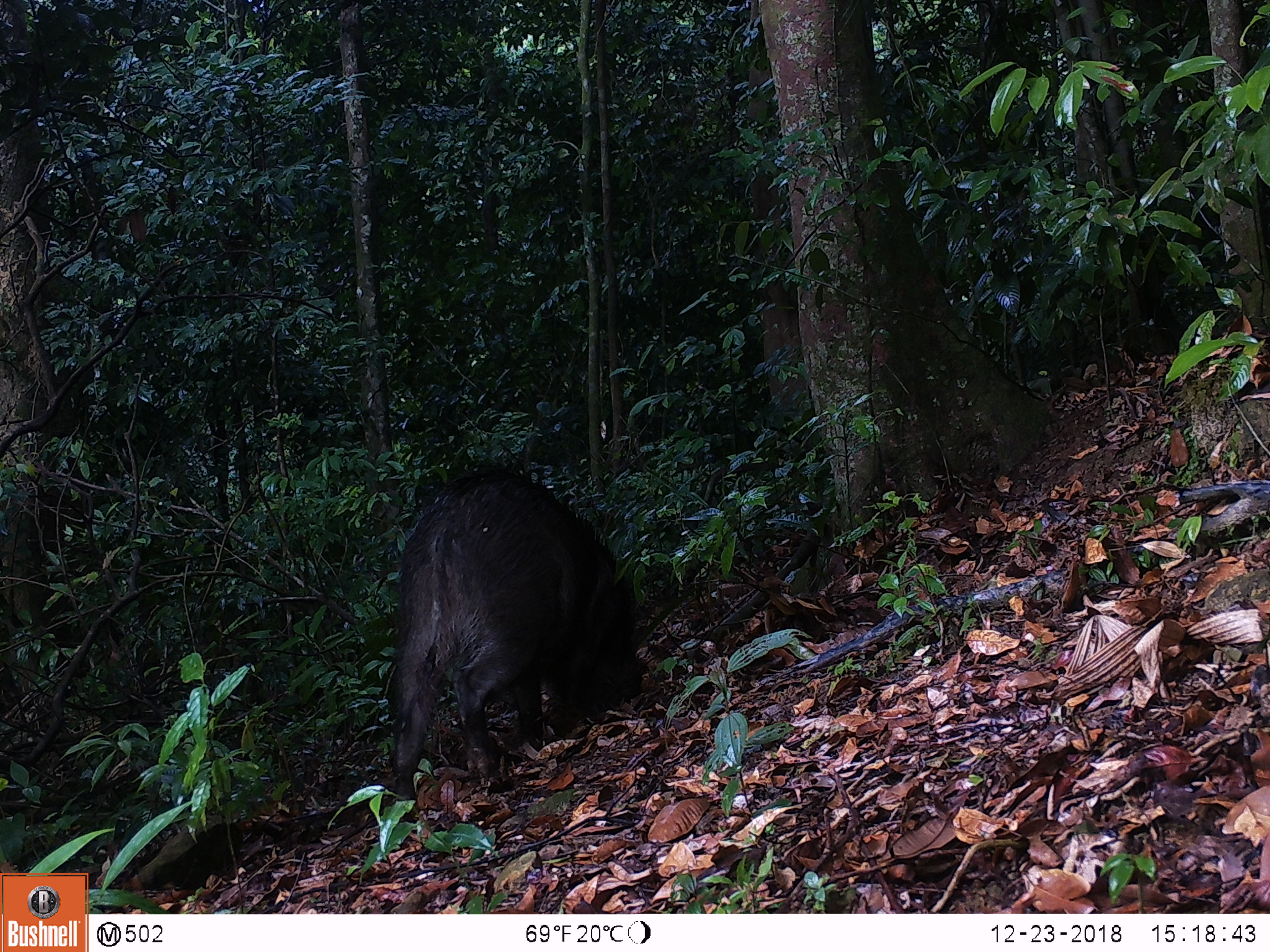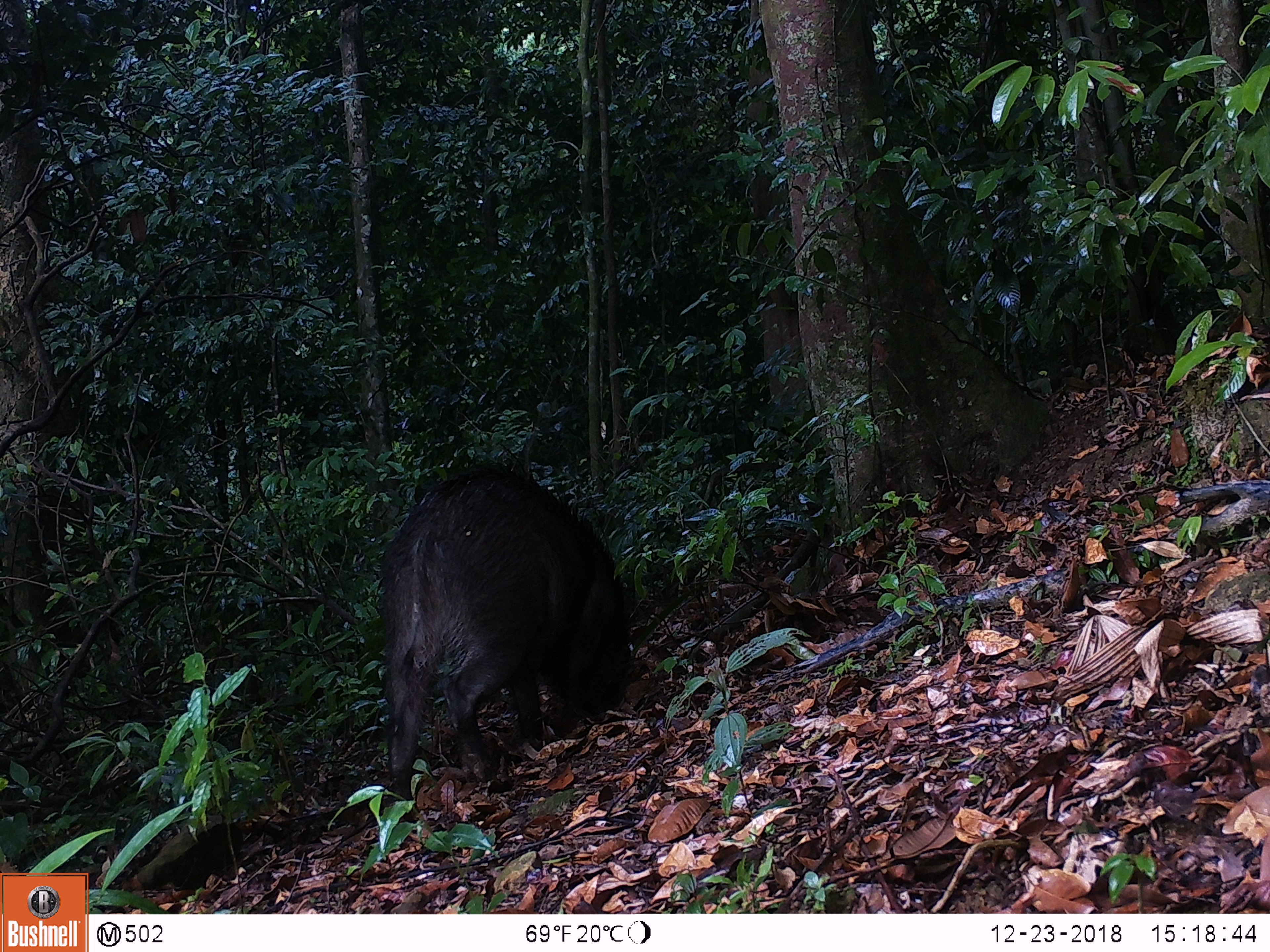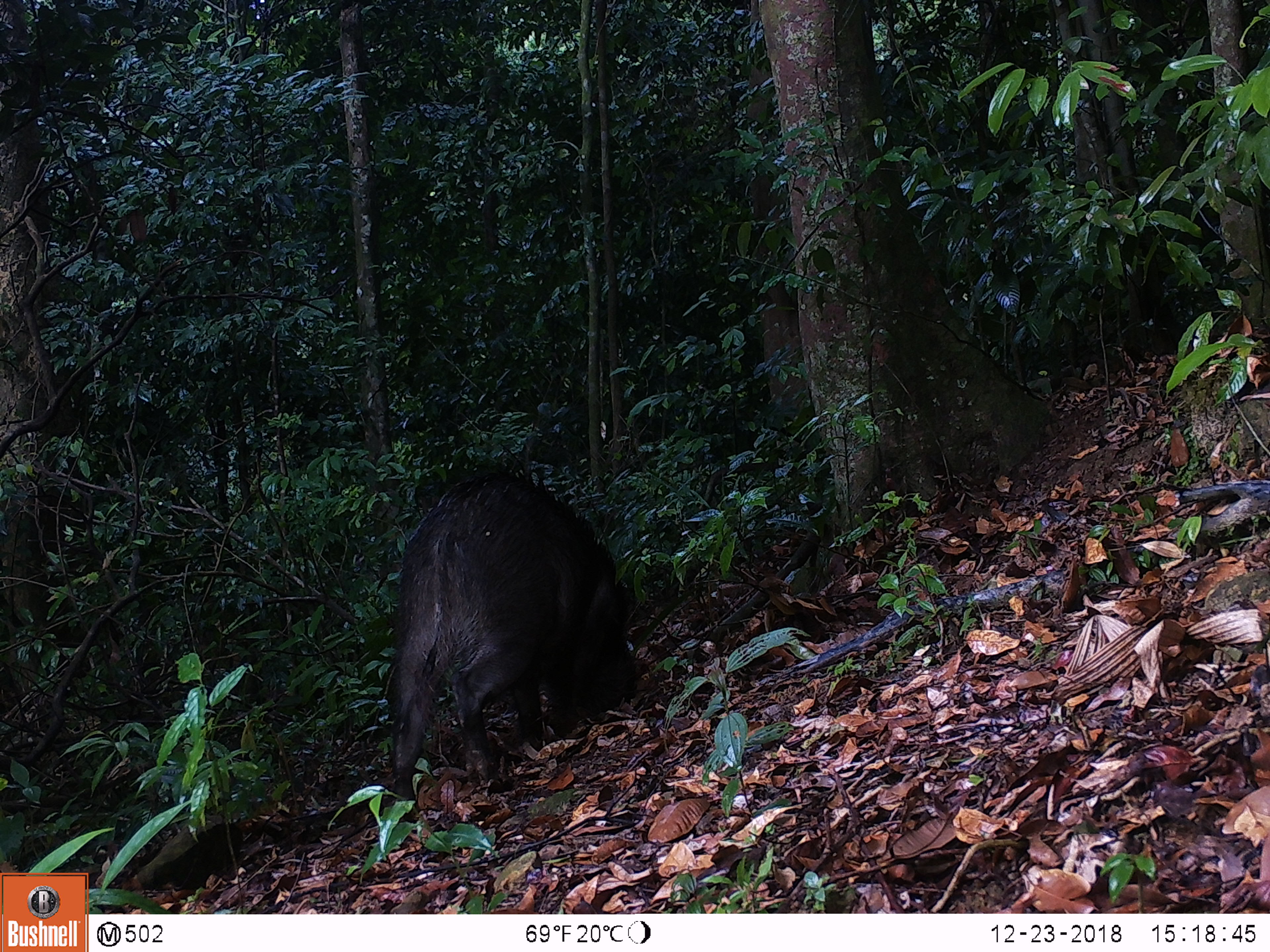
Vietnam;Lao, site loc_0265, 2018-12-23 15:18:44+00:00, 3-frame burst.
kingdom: Animalia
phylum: Chordata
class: Mammalia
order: Artiodactyla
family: Suidae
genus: Sus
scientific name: Sus scrofa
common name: eurasian wild pig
Eurasian wild pig (Sus scrofa). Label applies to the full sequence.